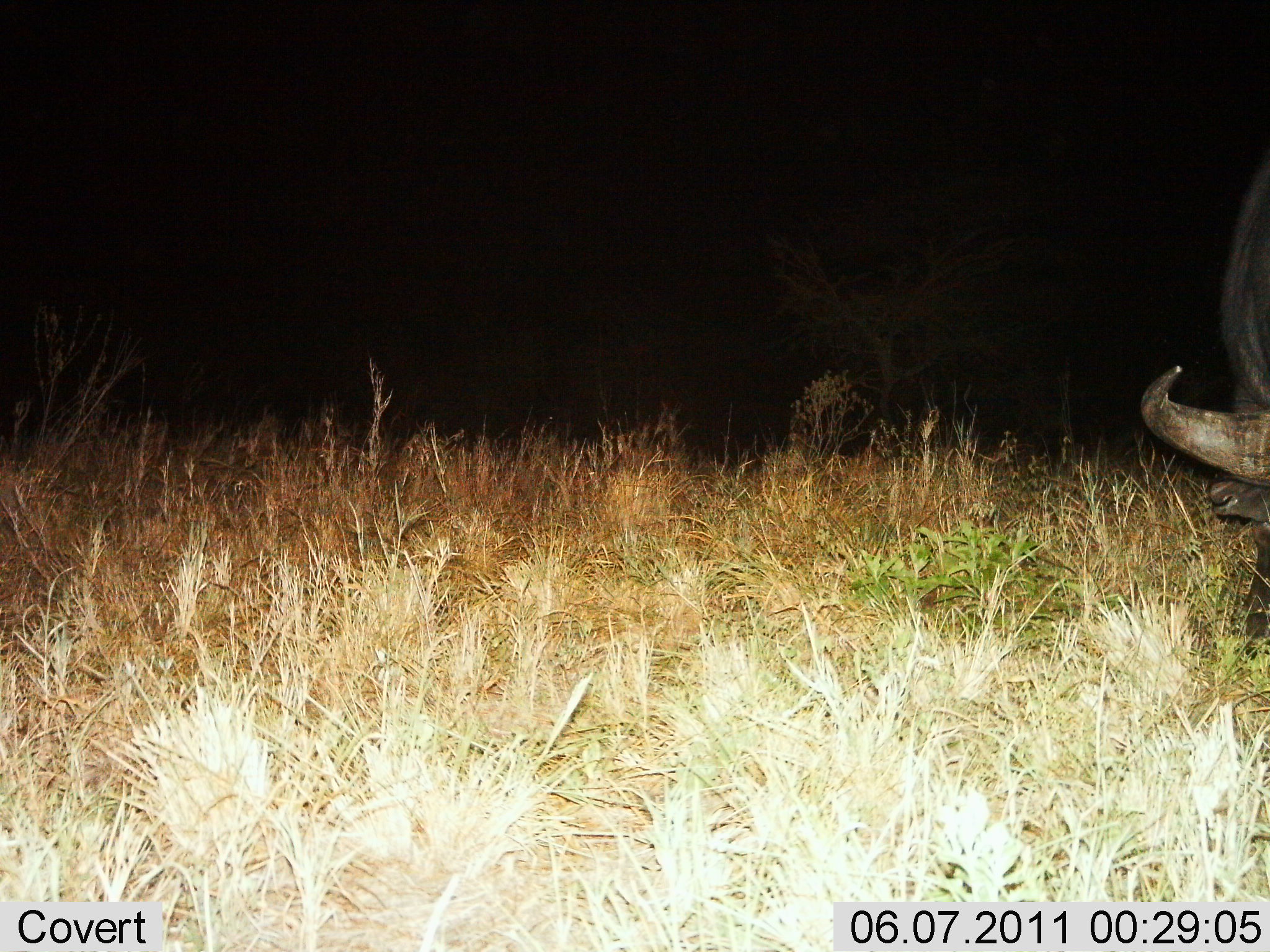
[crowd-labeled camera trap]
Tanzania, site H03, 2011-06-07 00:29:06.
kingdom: Animalia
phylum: Chordata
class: Mammalia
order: Artiodactyla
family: Bovidae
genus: Syncerus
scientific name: Syncerus caffer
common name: cape buffalo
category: buffalo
Buffalo (cape buffalo) (Syncerus caffer), count 1. Behavior (volunteer vote fractions): standing 23%, resting 0%, moving 0%, interacting 0%. Young present (vote fraction): 0%. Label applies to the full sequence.